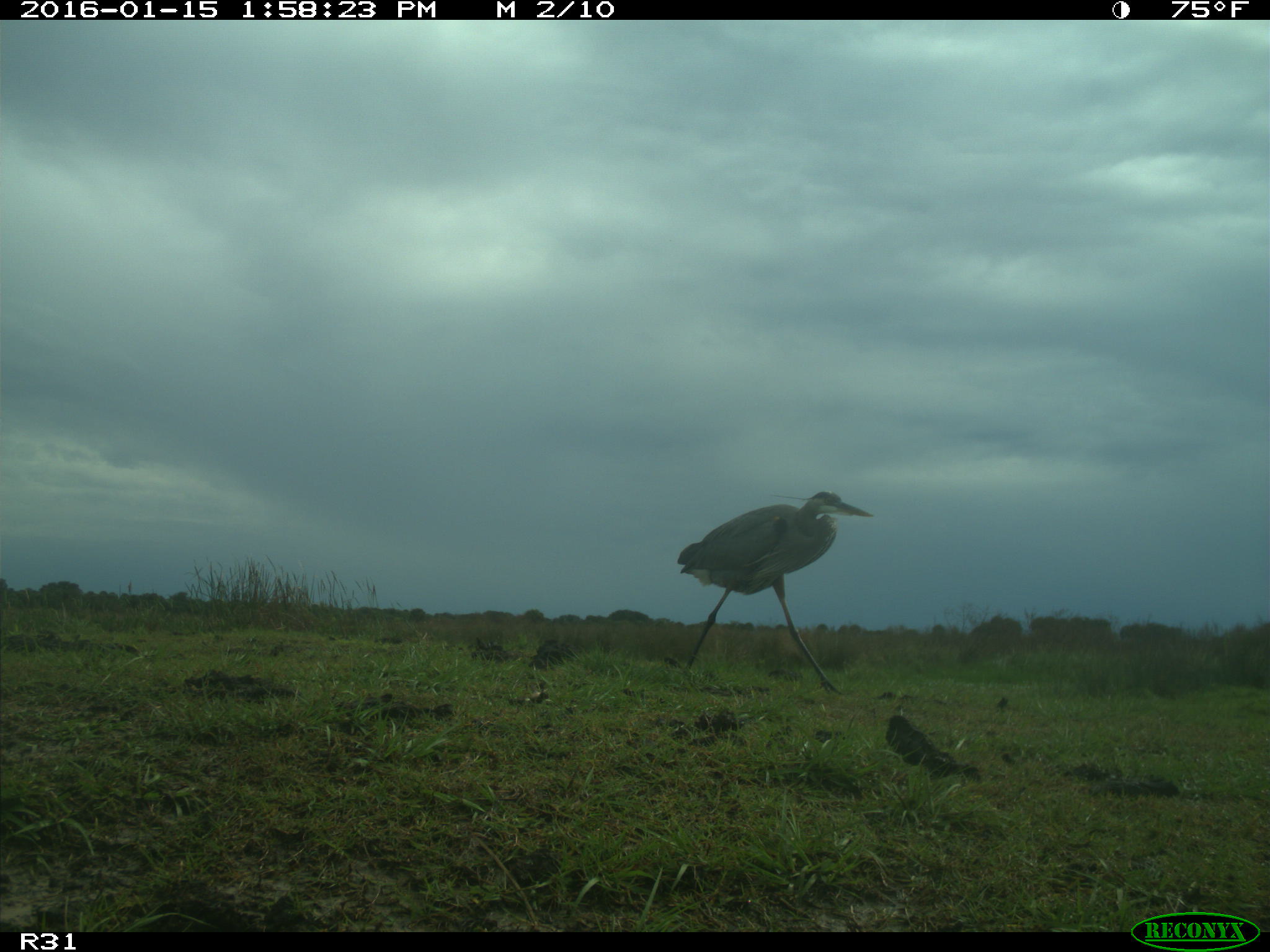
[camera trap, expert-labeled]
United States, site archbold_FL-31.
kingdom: Animalia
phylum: Chordata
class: Aves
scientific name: Aves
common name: birds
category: unidentified bird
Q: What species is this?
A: Unidentified bird (birds) (Aves).